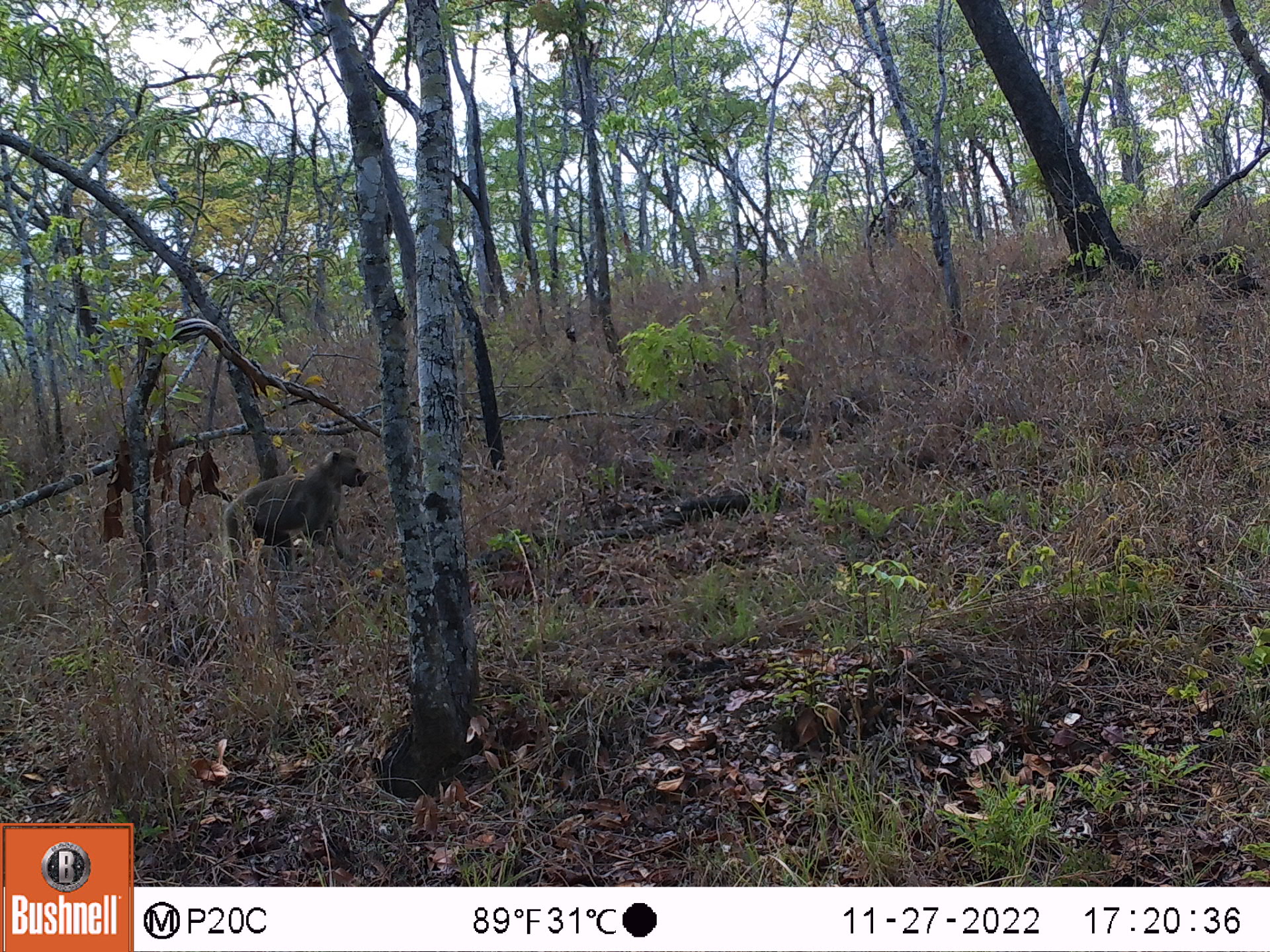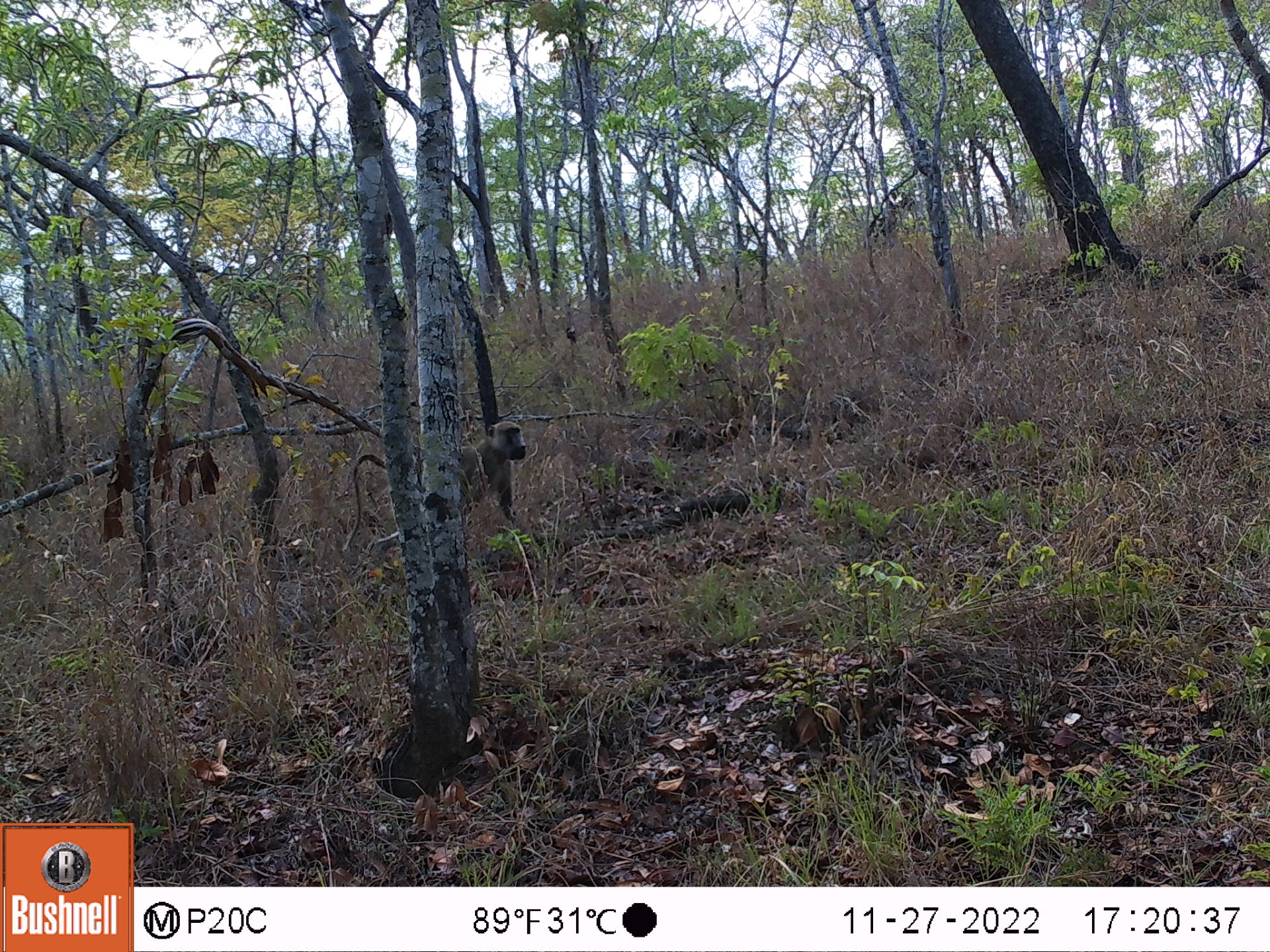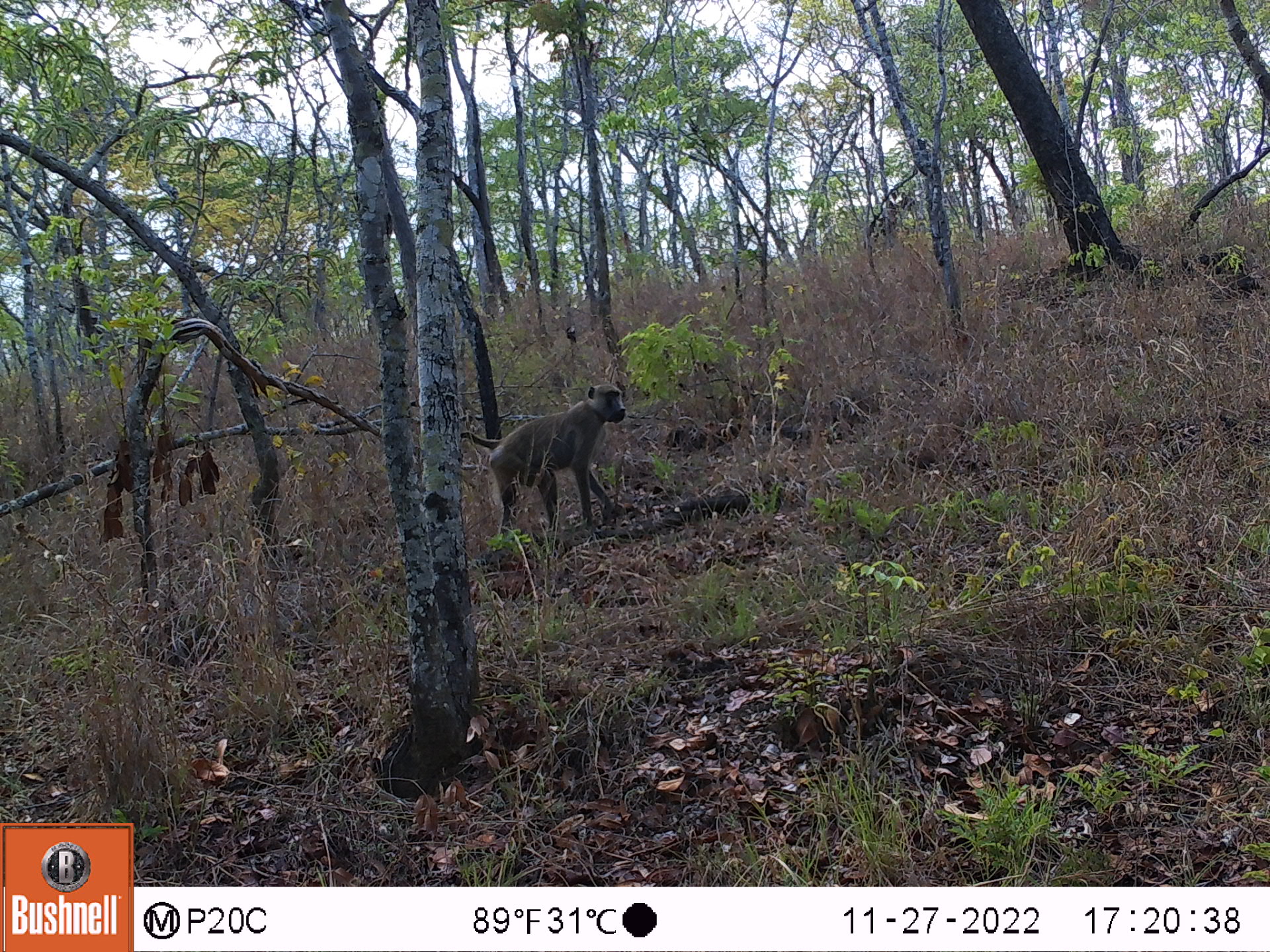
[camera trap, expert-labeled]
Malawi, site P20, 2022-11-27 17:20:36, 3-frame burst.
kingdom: Animalia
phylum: Chordata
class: Mammalia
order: Primates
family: Cercopithecidae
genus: Papio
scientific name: Papio cynocephalus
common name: yellow baboon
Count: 1.